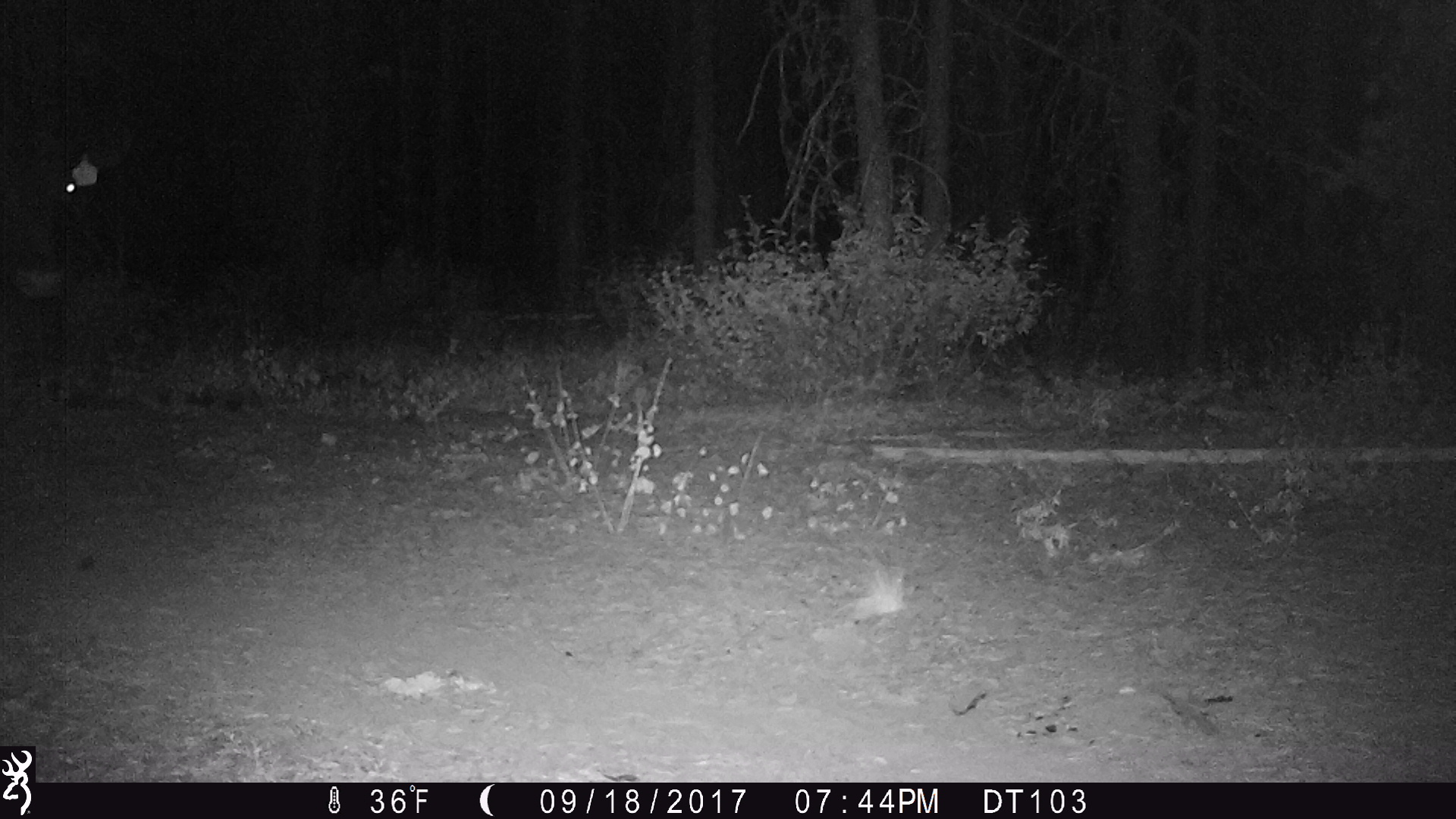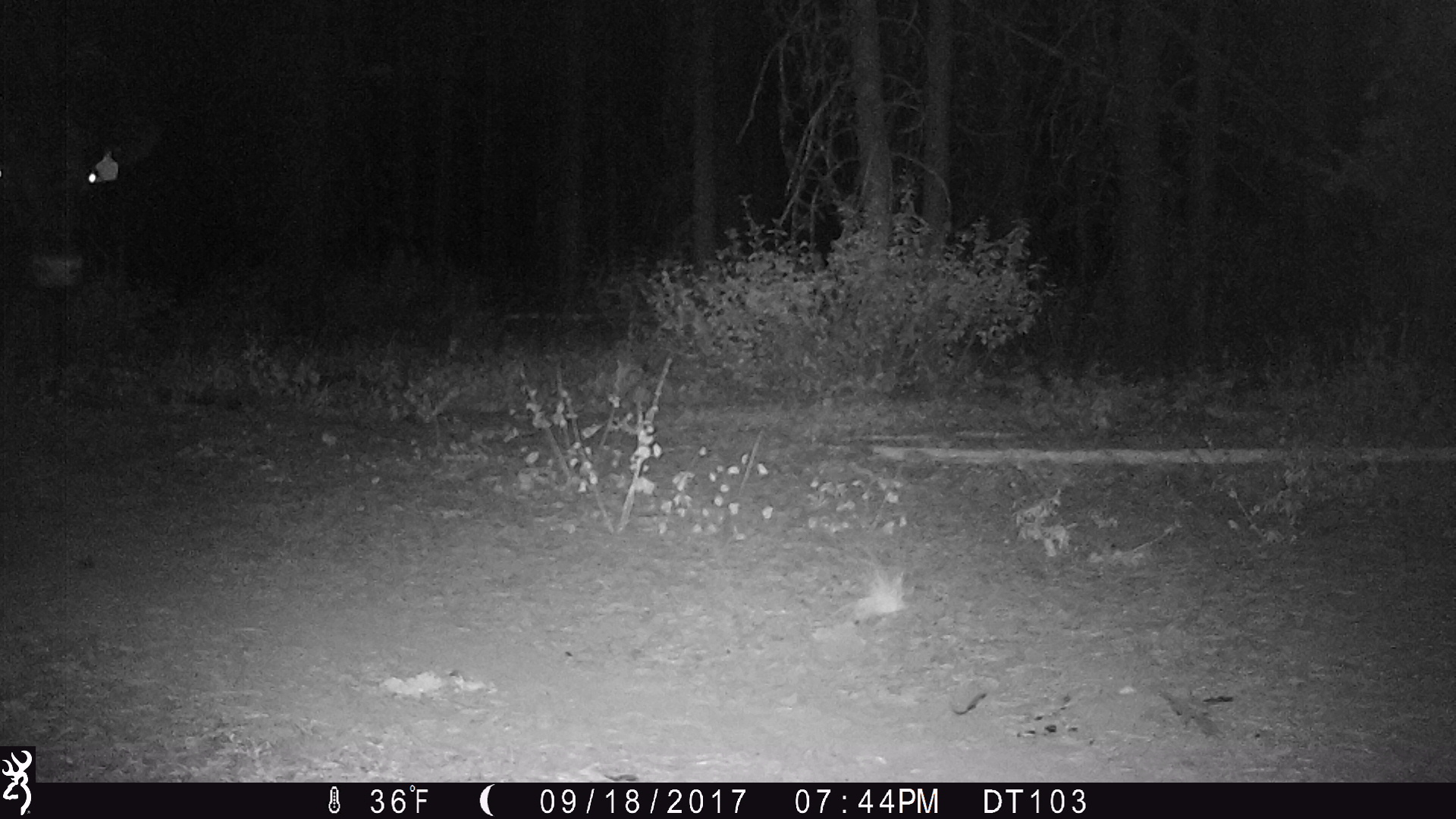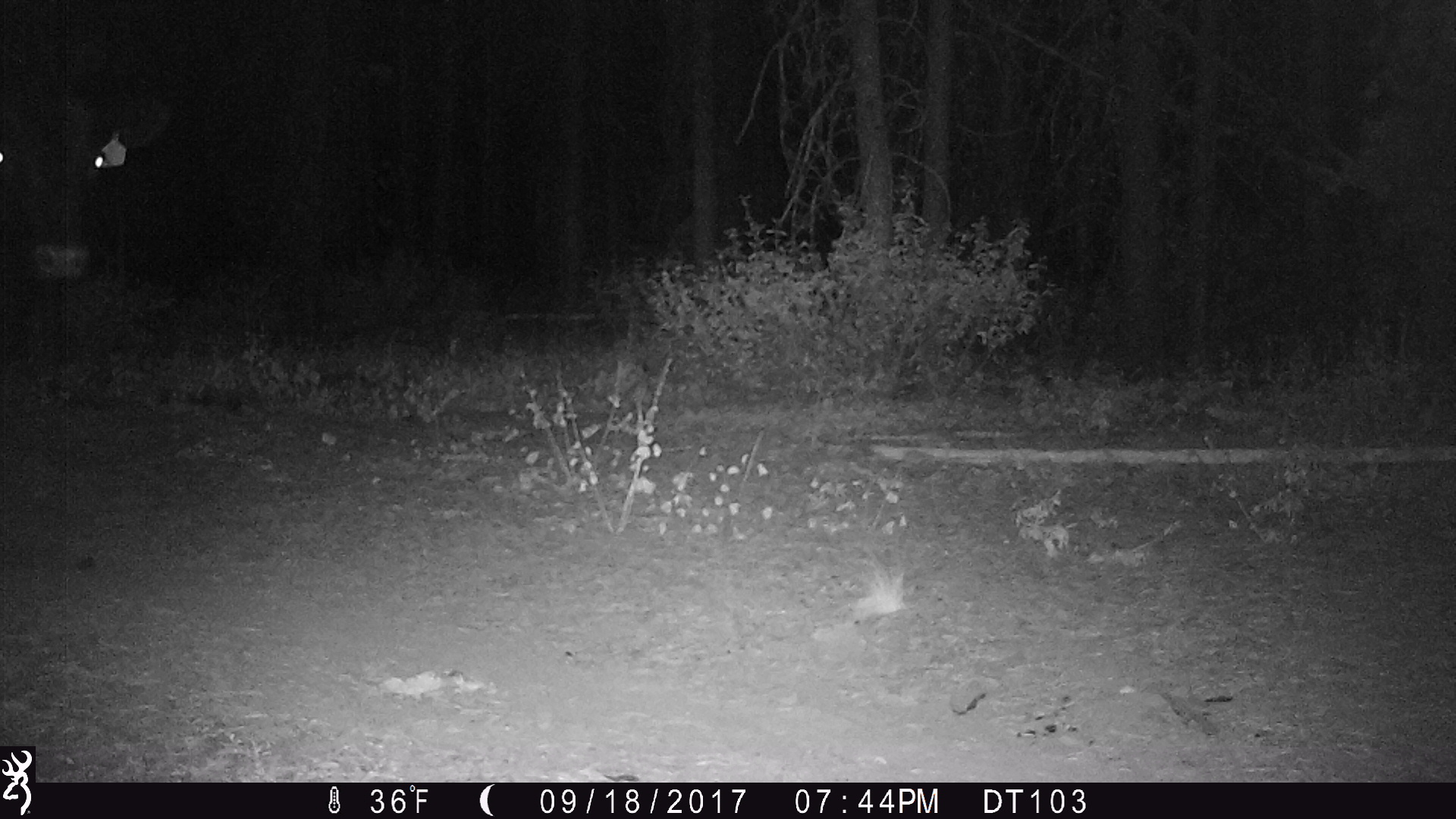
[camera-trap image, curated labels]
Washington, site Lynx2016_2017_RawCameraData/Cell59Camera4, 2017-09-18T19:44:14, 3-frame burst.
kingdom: Animalia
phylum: Chordata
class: Mammalia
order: Artiodactyla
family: Bovidae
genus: Bos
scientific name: Bos taurus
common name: domestic cattle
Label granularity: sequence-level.